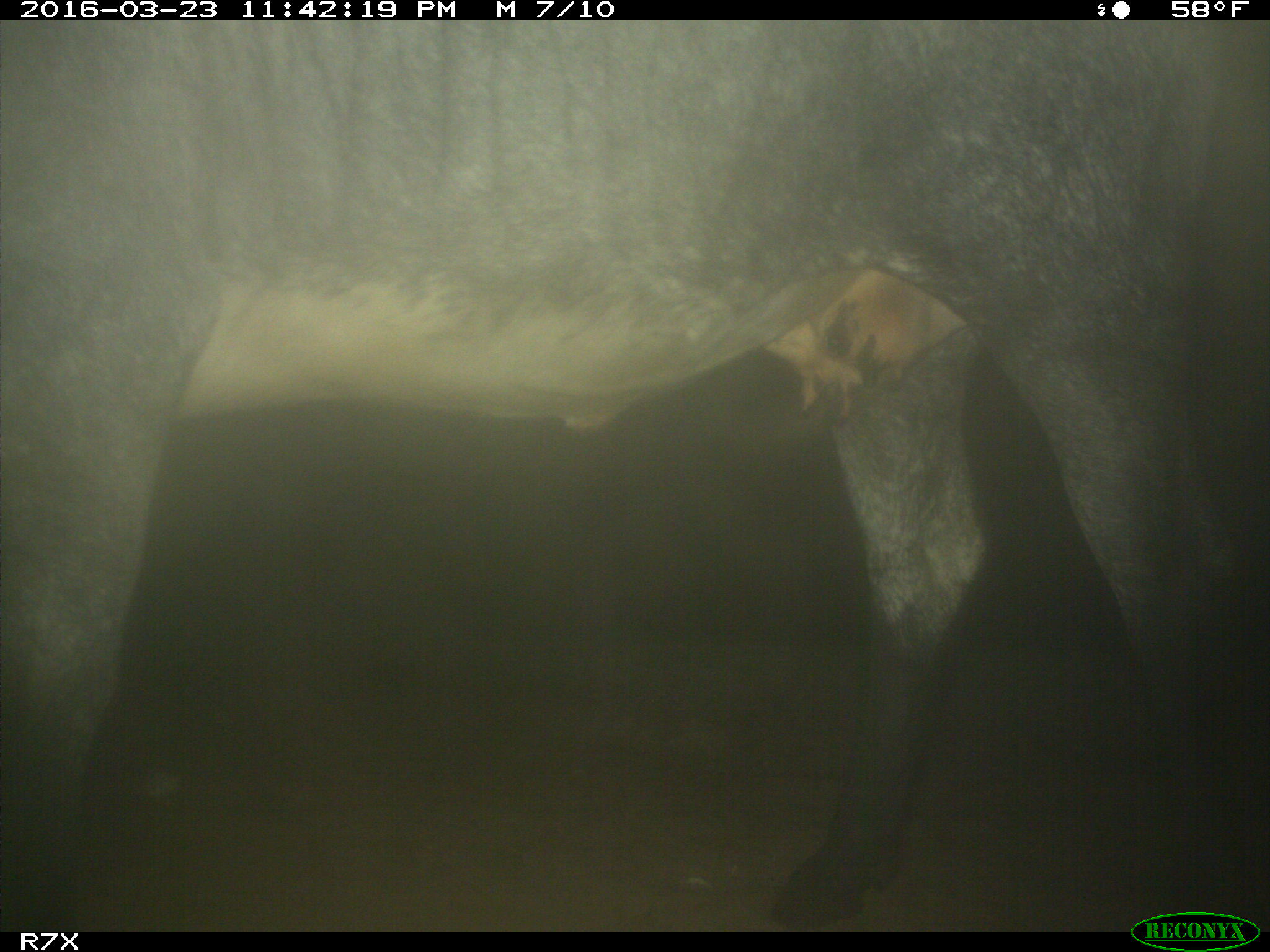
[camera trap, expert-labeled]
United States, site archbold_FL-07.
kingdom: Animalia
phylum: Chordata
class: Mammalia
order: Artiodactyla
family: Bovidae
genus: Bos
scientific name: Bos taurus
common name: domestic cow